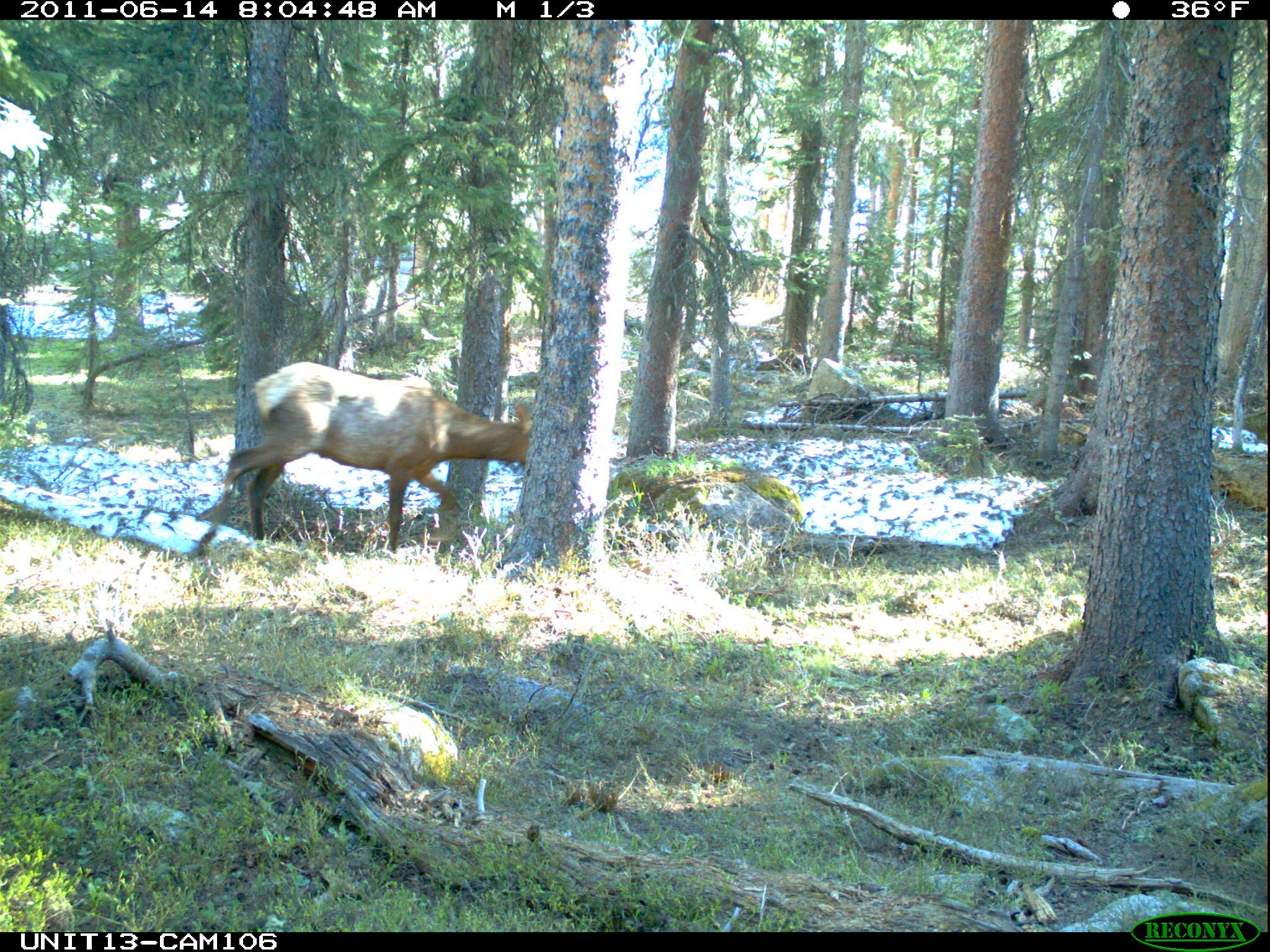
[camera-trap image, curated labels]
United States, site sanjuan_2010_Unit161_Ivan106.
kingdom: Animalia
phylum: Chordata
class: Mammalia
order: Artiodactyla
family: Cervidae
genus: Cervus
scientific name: Cervus elaphus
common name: red deer